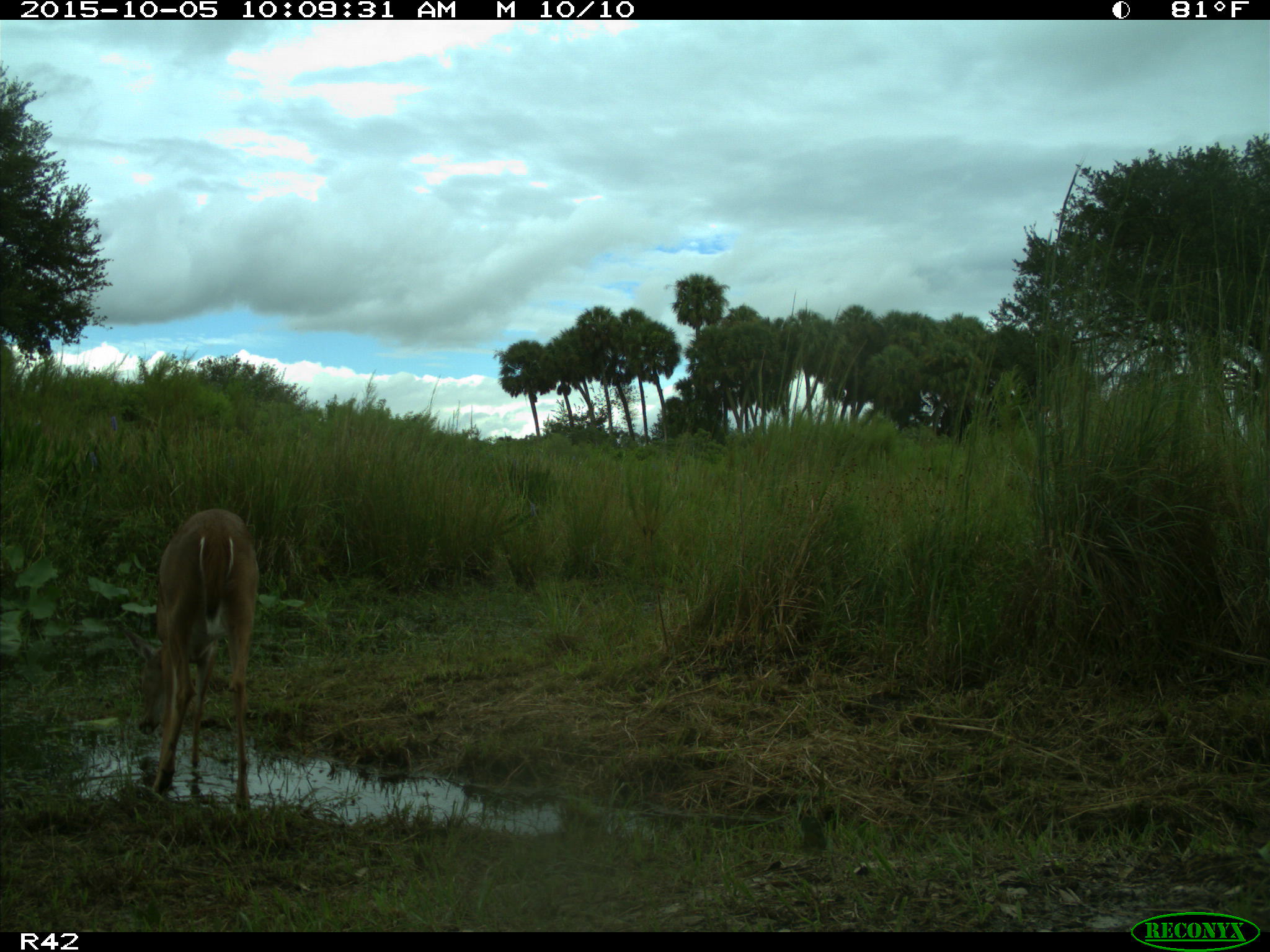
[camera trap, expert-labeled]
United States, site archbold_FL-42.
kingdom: Animalia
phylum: Chordata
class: Mammalia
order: Artiodactyla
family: Cervidae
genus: Odocoileus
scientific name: Odocoileus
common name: deer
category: unidentified deer